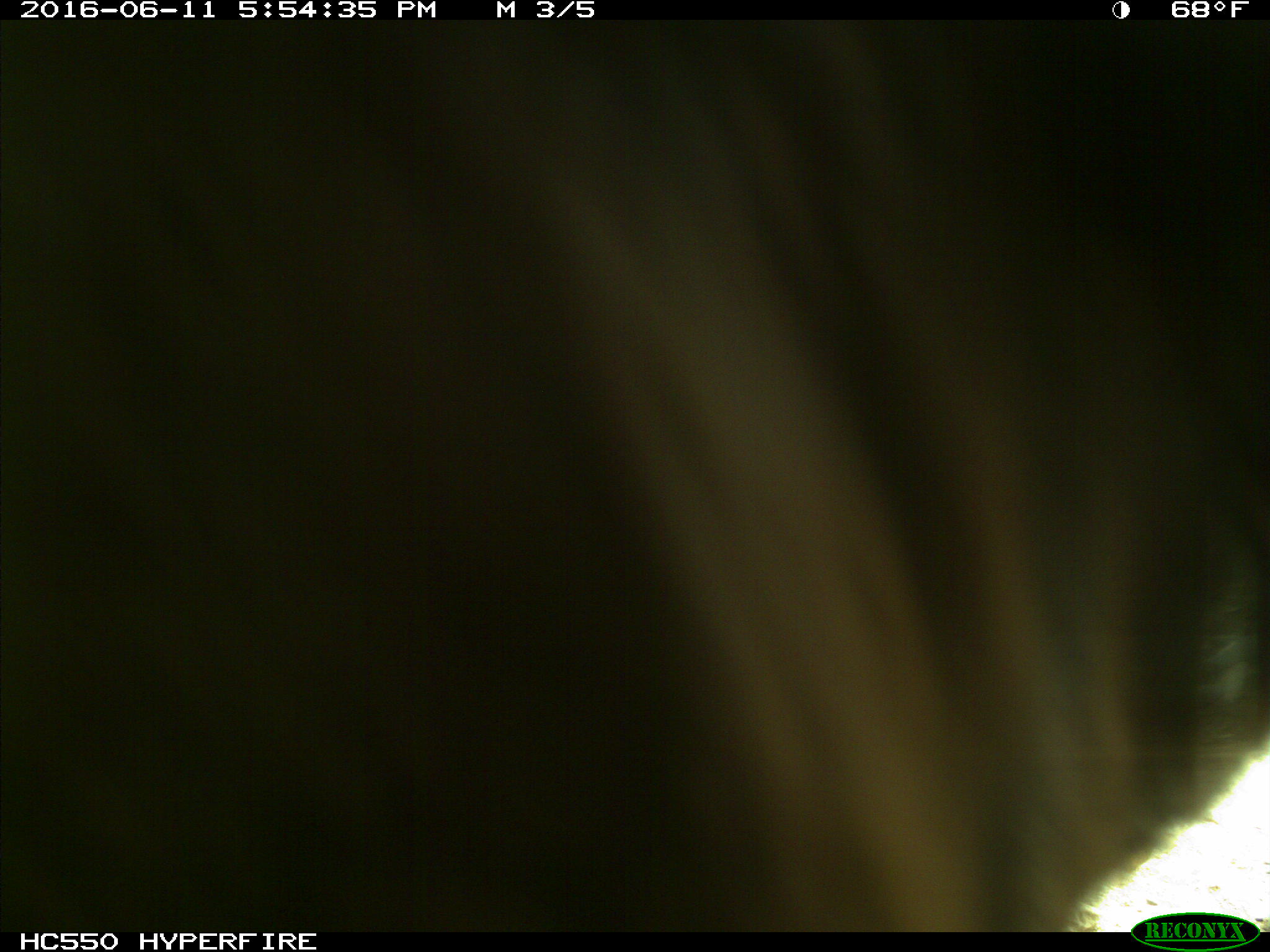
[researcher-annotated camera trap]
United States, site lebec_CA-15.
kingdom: Animalia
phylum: Chordata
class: Mammalia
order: Carnivora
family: Ursidae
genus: Ursus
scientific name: Ursus americanus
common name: american black bear